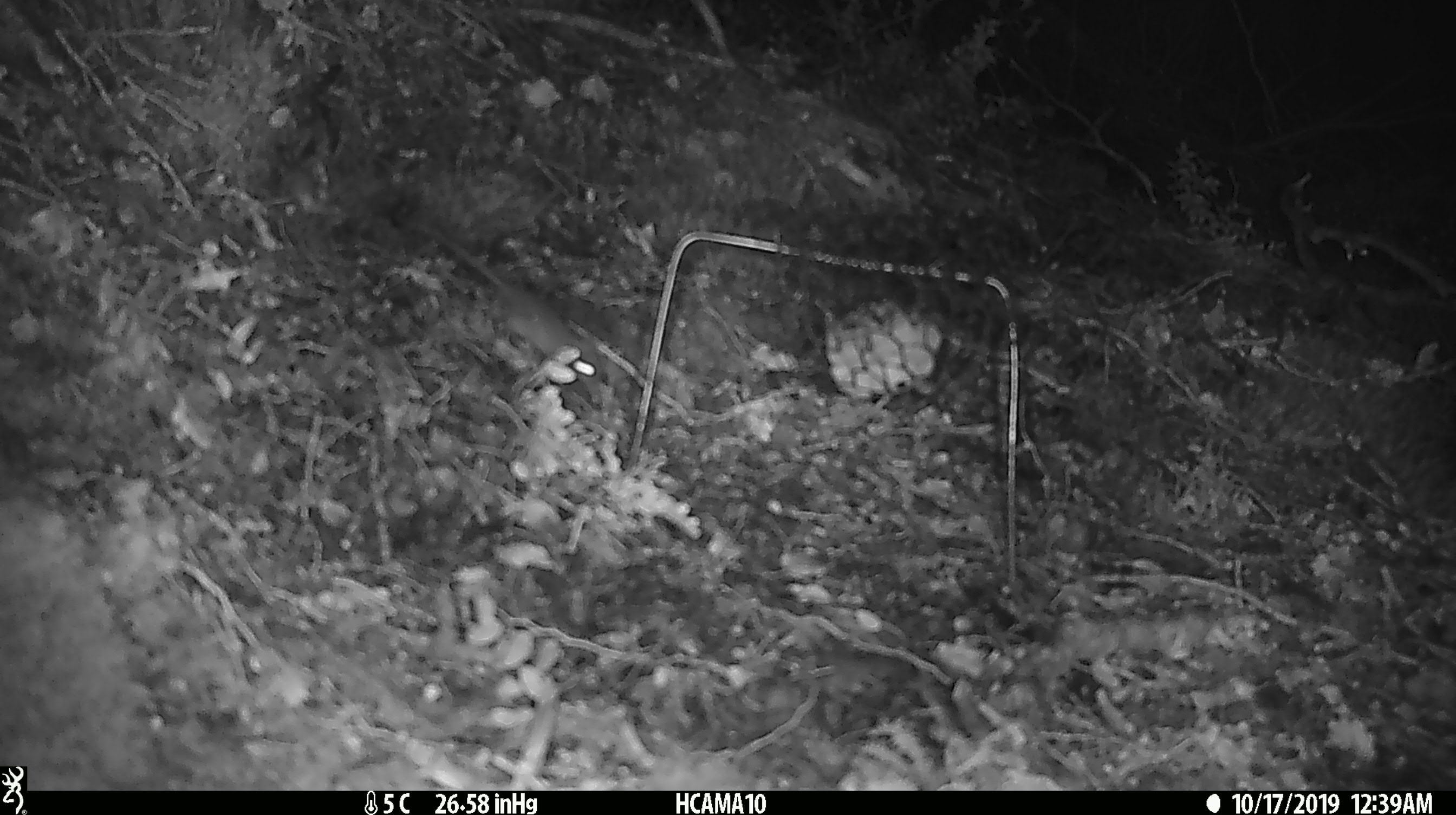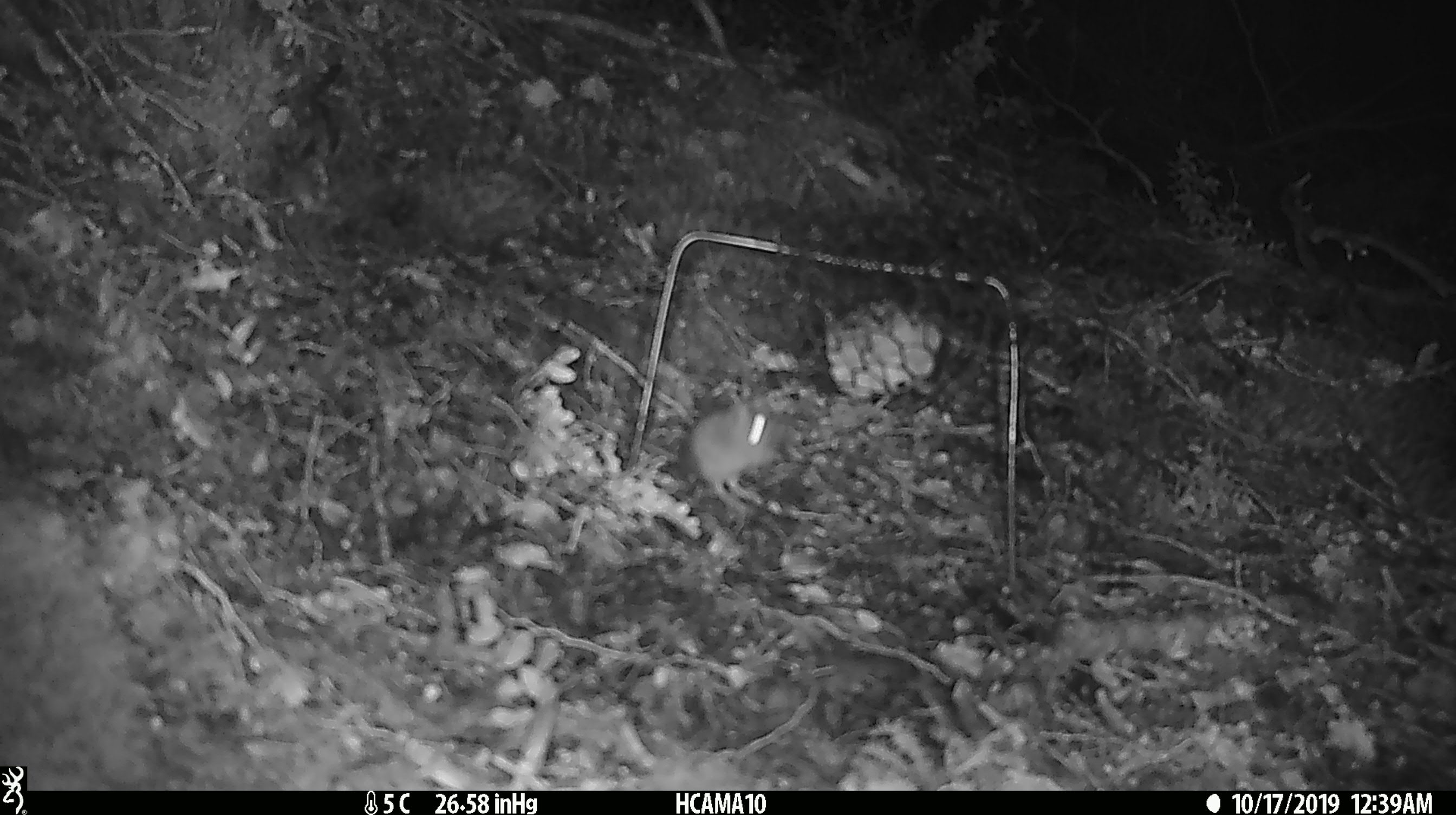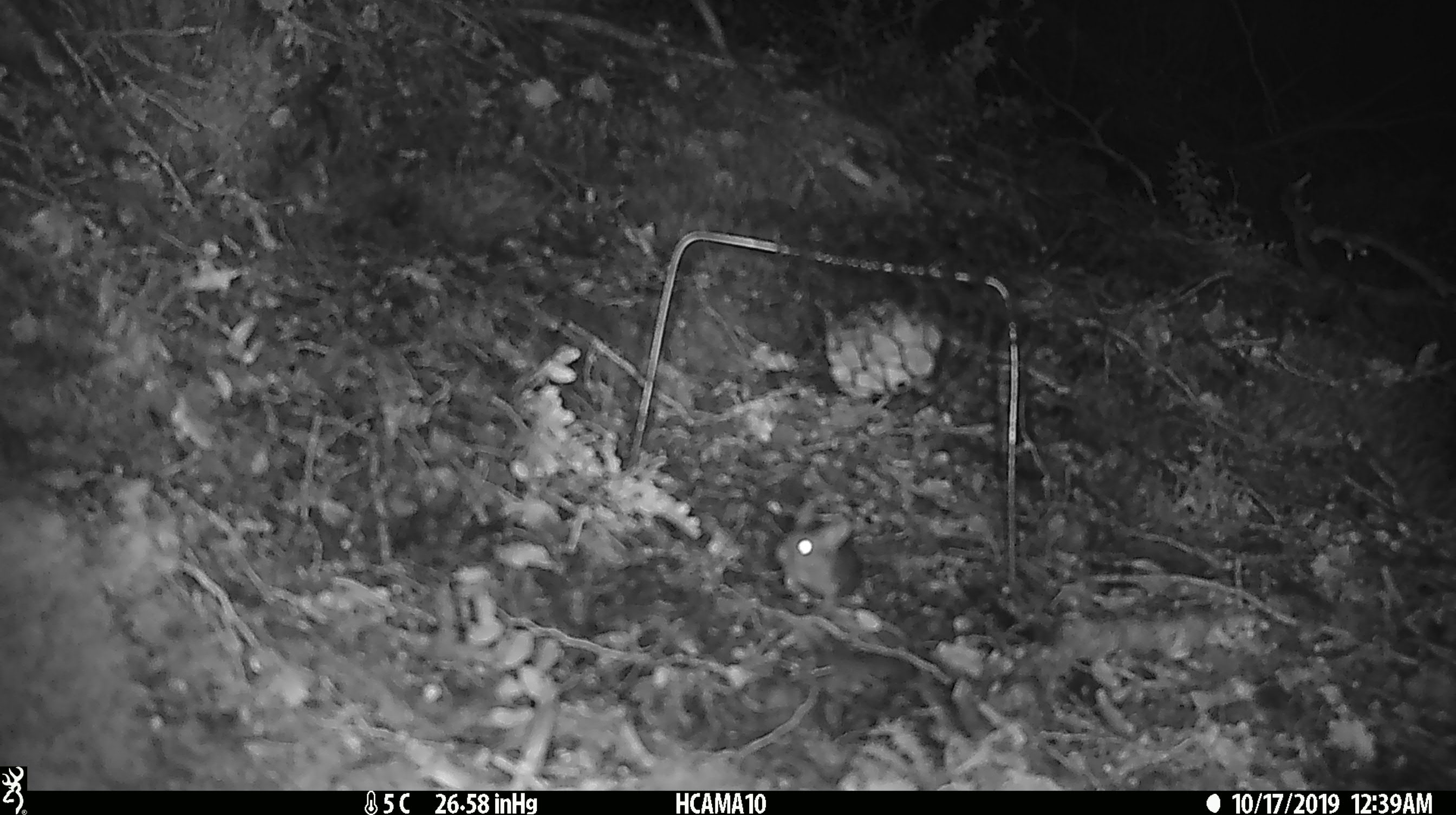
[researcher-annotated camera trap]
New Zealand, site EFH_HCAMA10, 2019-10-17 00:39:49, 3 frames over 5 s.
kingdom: Animalia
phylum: Chordata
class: Mammalia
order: Rodentia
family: Muridae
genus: Mus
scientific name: Mus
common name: mouse